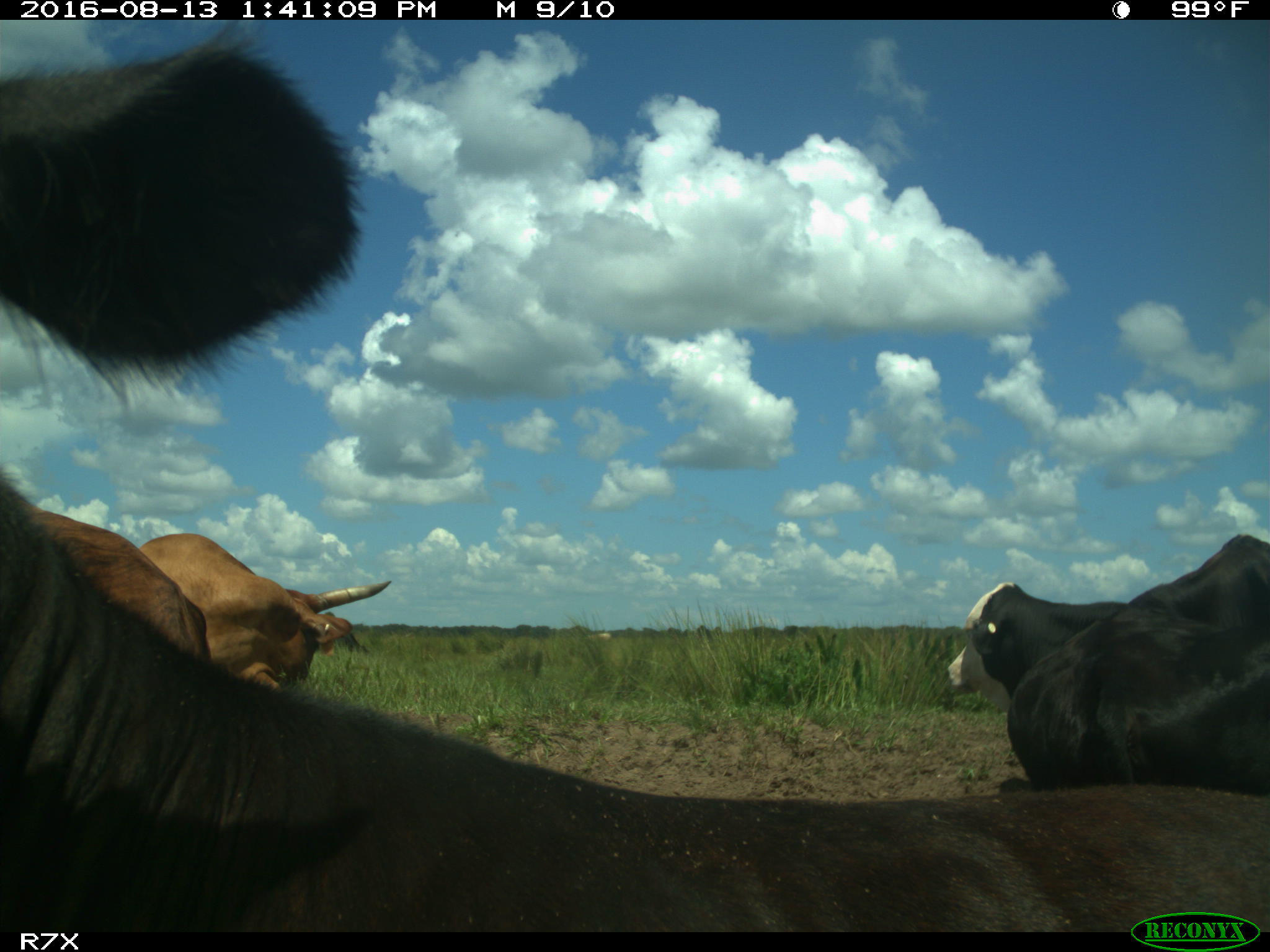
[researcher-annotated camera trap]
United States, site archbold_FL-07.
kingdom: Animalia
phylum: Chordata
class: Mammalia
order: Artiodactyla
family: Bovidae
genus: Bos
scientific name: Bos taurus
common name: domestic cow